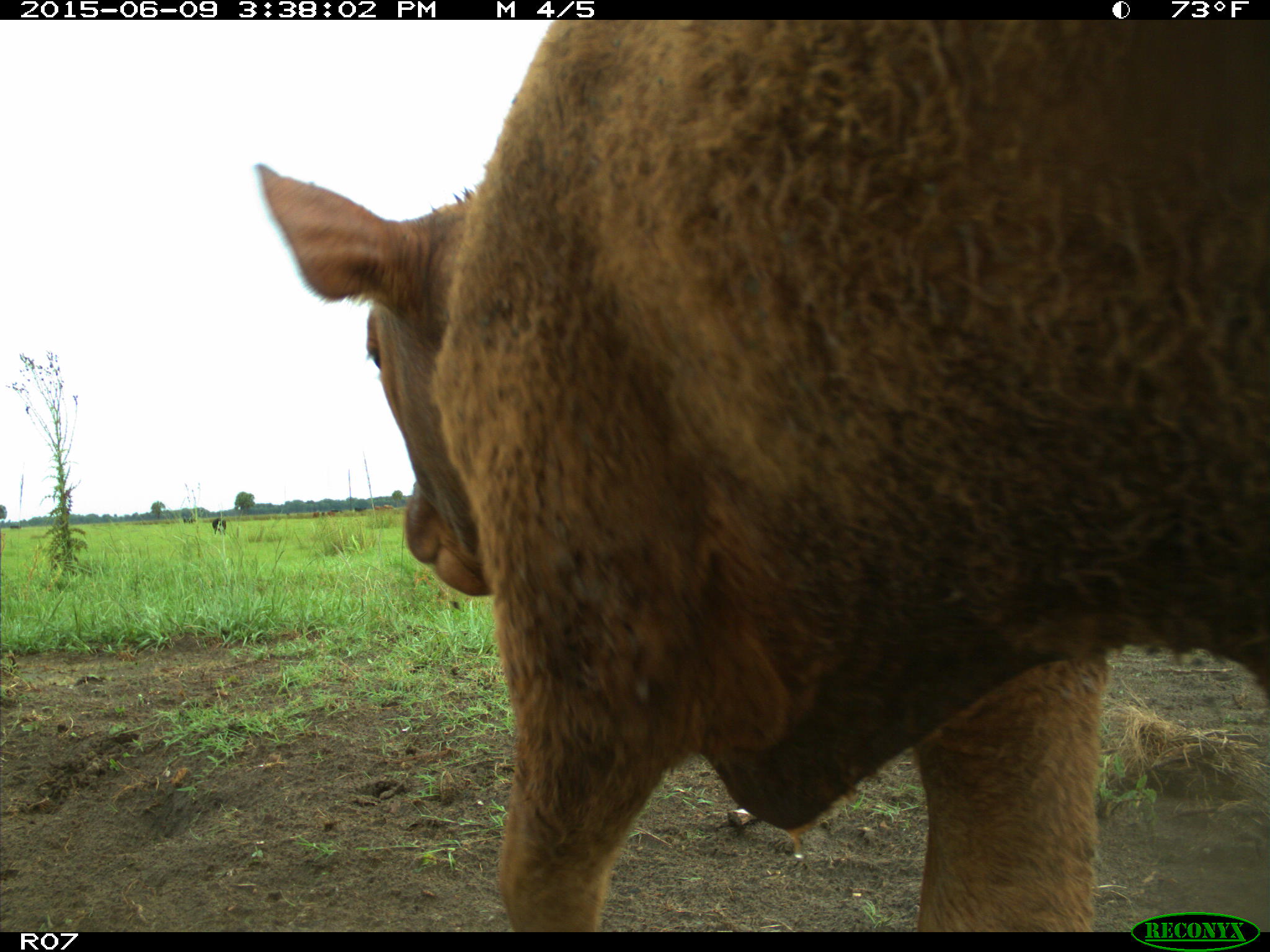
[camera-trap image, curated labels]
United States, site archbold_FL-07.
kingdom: Animalia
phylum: Chordata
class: Mammalia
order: Artiodactyla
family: Bovidae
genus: Bos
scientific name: Bos taurus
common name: domestic cow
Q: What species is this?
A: Bos taurus (domestic cow).